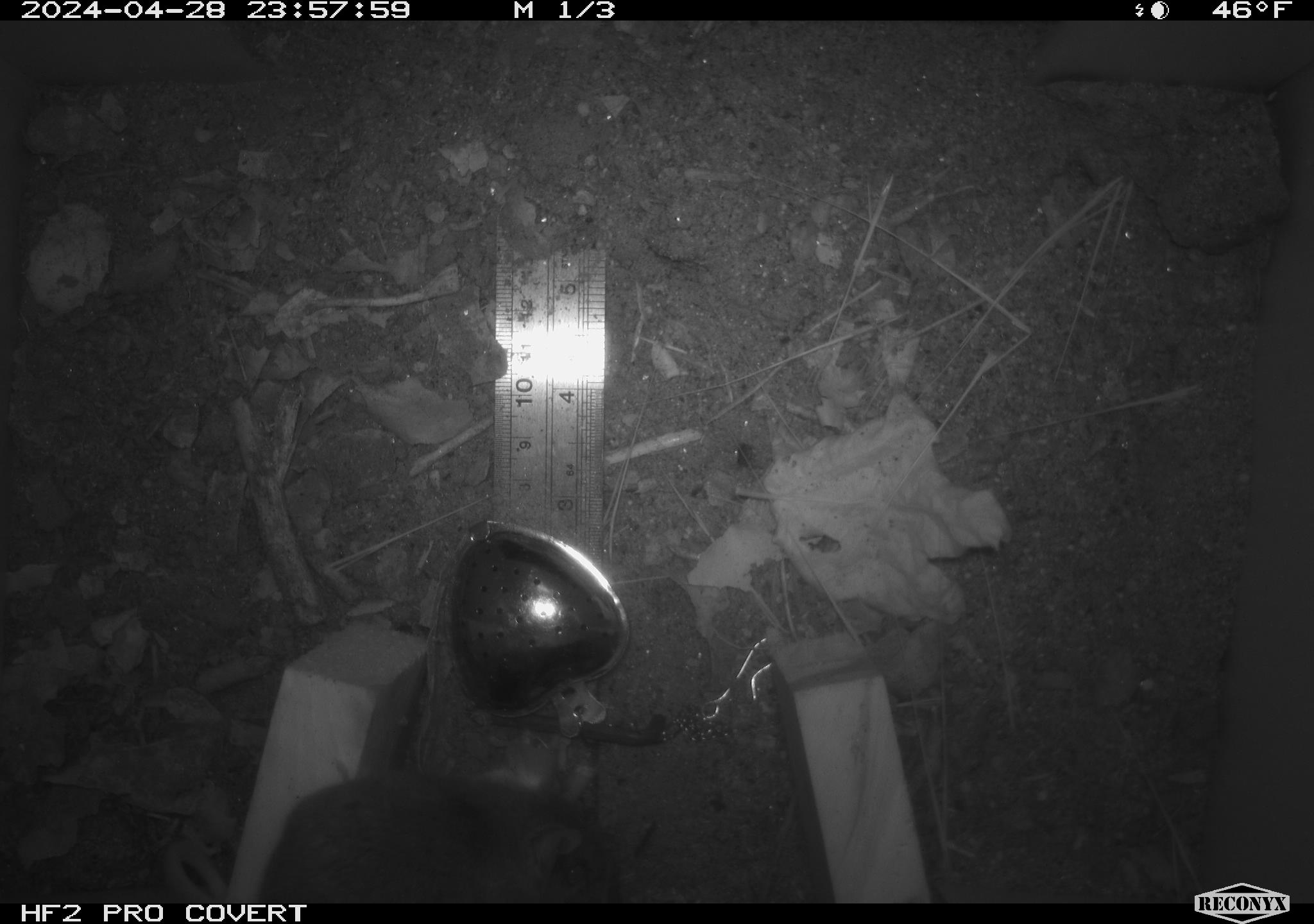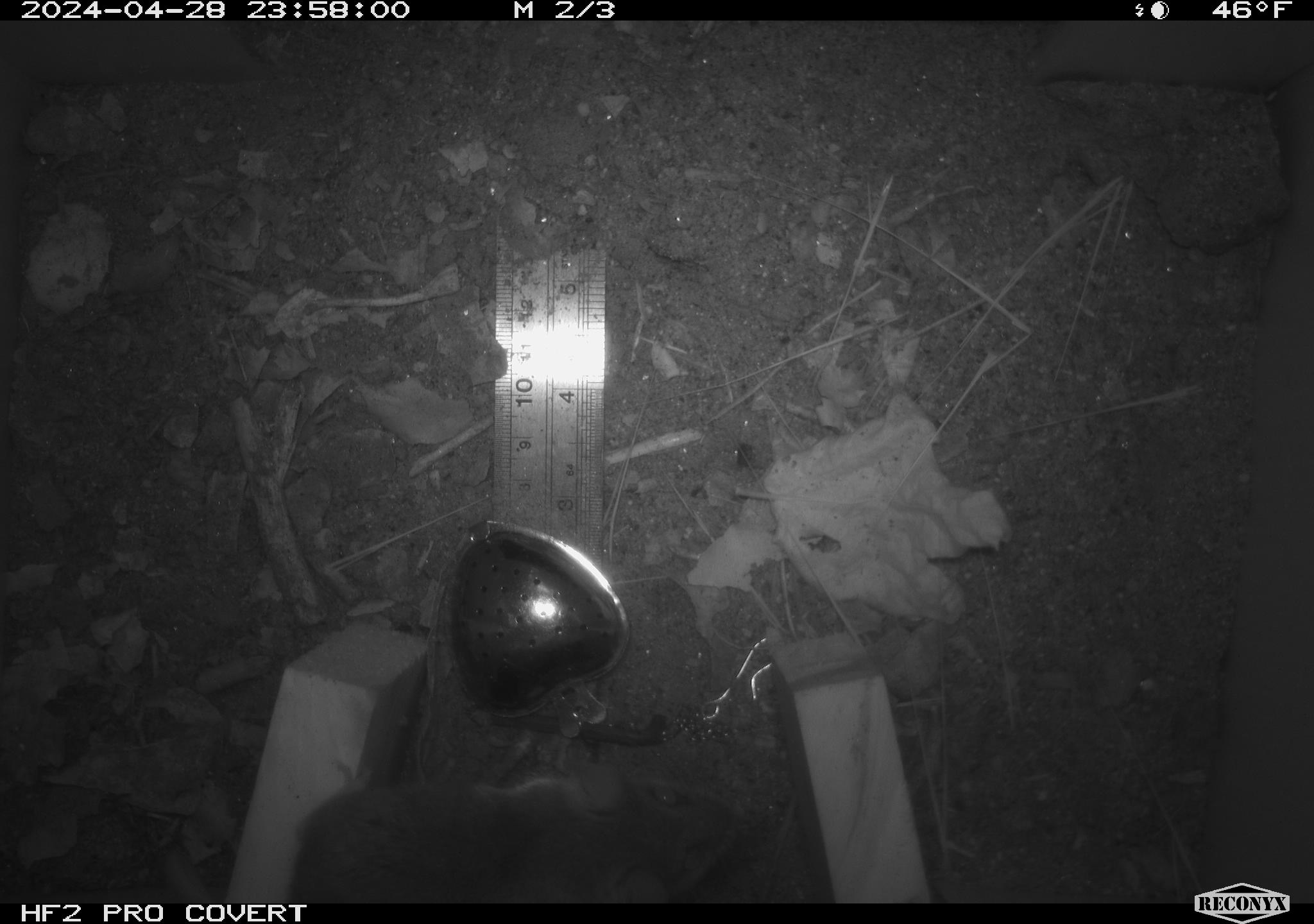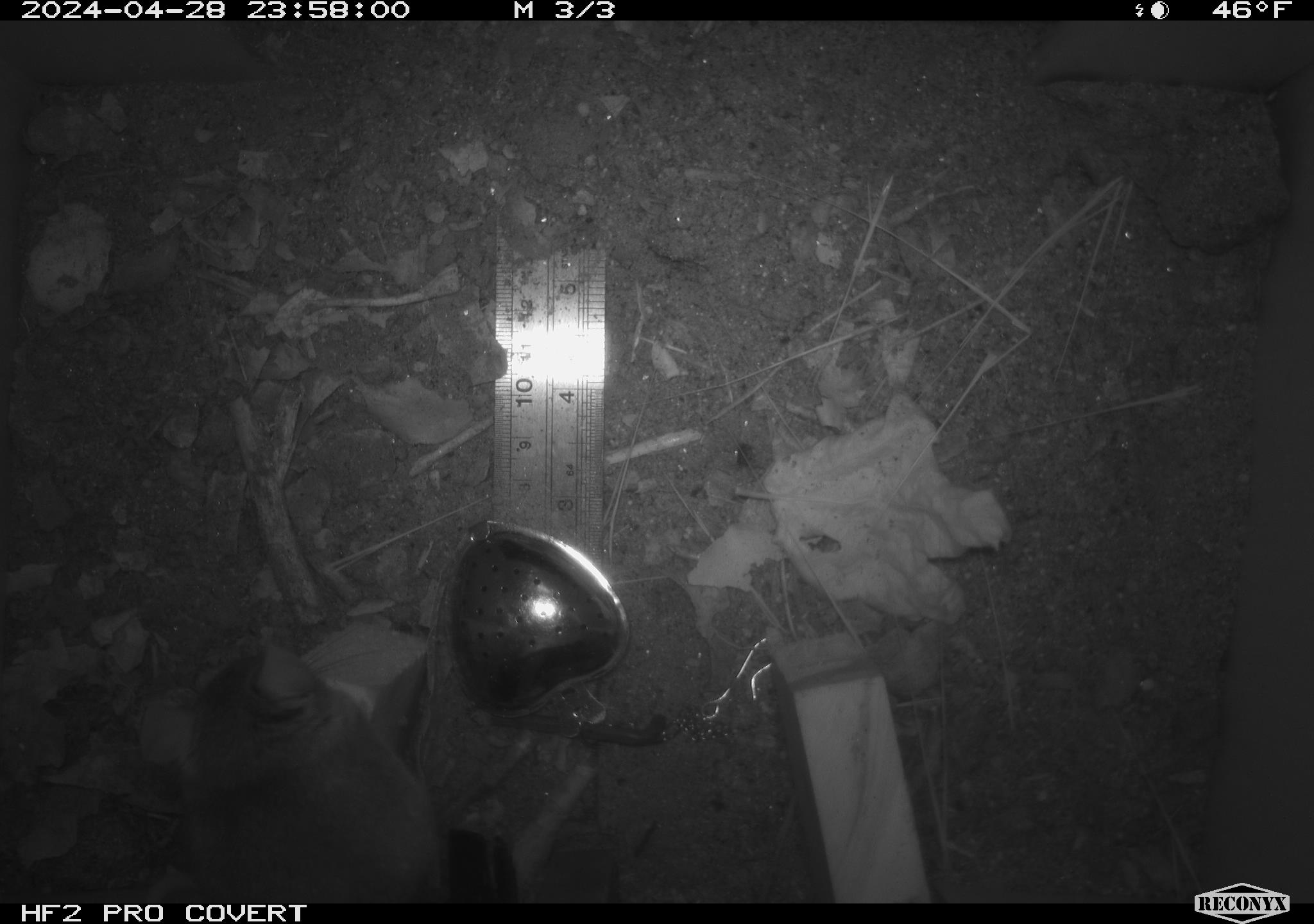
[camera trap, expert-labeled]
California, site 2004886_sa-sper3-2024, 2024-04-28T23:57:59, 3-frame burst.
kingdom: Animalia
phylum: Chordata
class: Mammalia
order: Rodentia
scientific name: Rodentia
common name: mouse species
Mouse species (Rodentia).